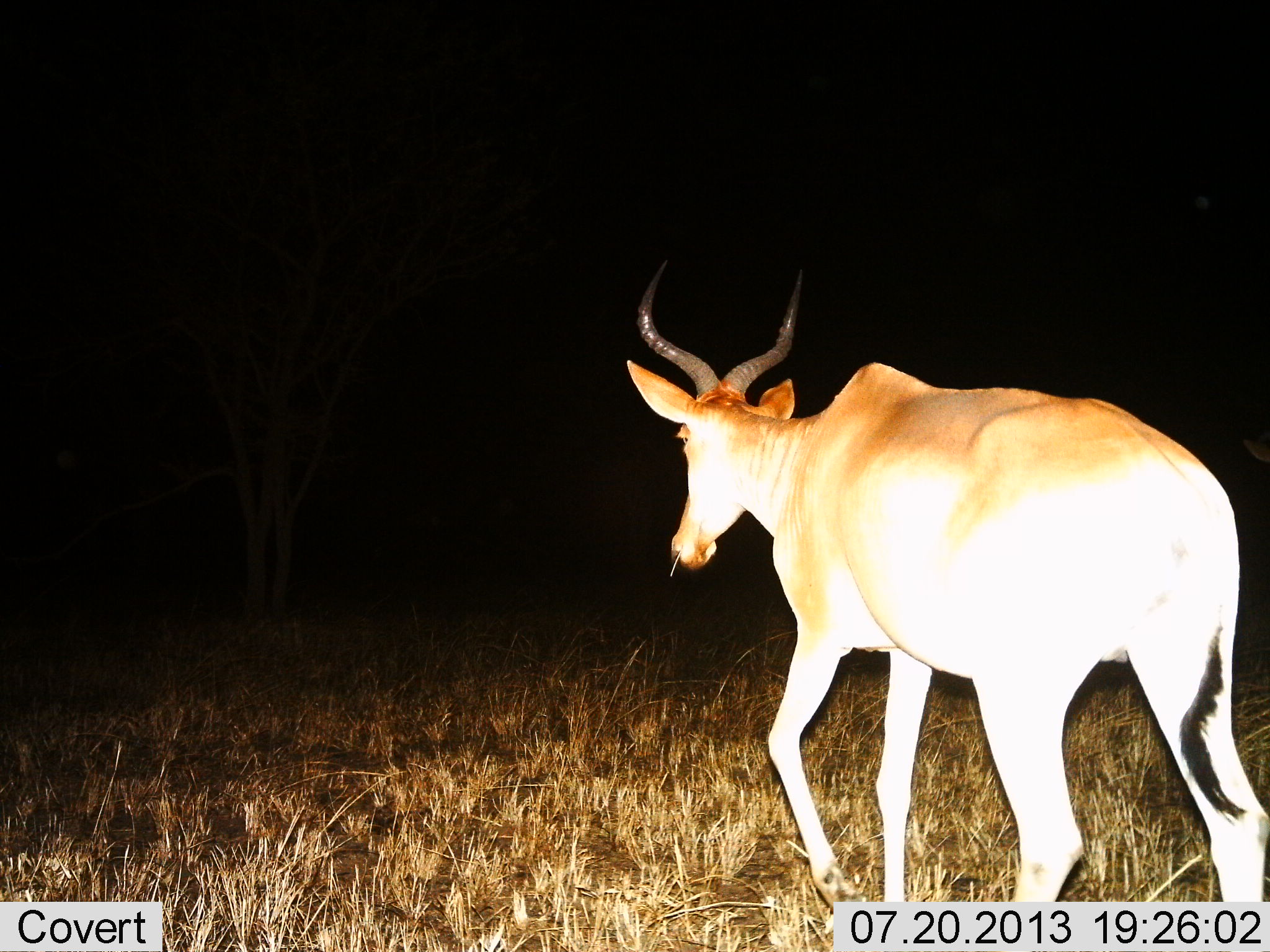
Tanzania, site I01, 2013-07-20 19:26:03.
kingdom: Animalia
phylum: Chordata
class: Mammalia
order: Artiodactyla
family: Bovidae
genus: Alcelaphus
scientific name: Alcelaphus buselaphus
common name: hartebeest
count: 1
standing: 11%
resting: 0%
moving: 84%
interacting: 0%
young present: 0%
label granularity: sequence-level